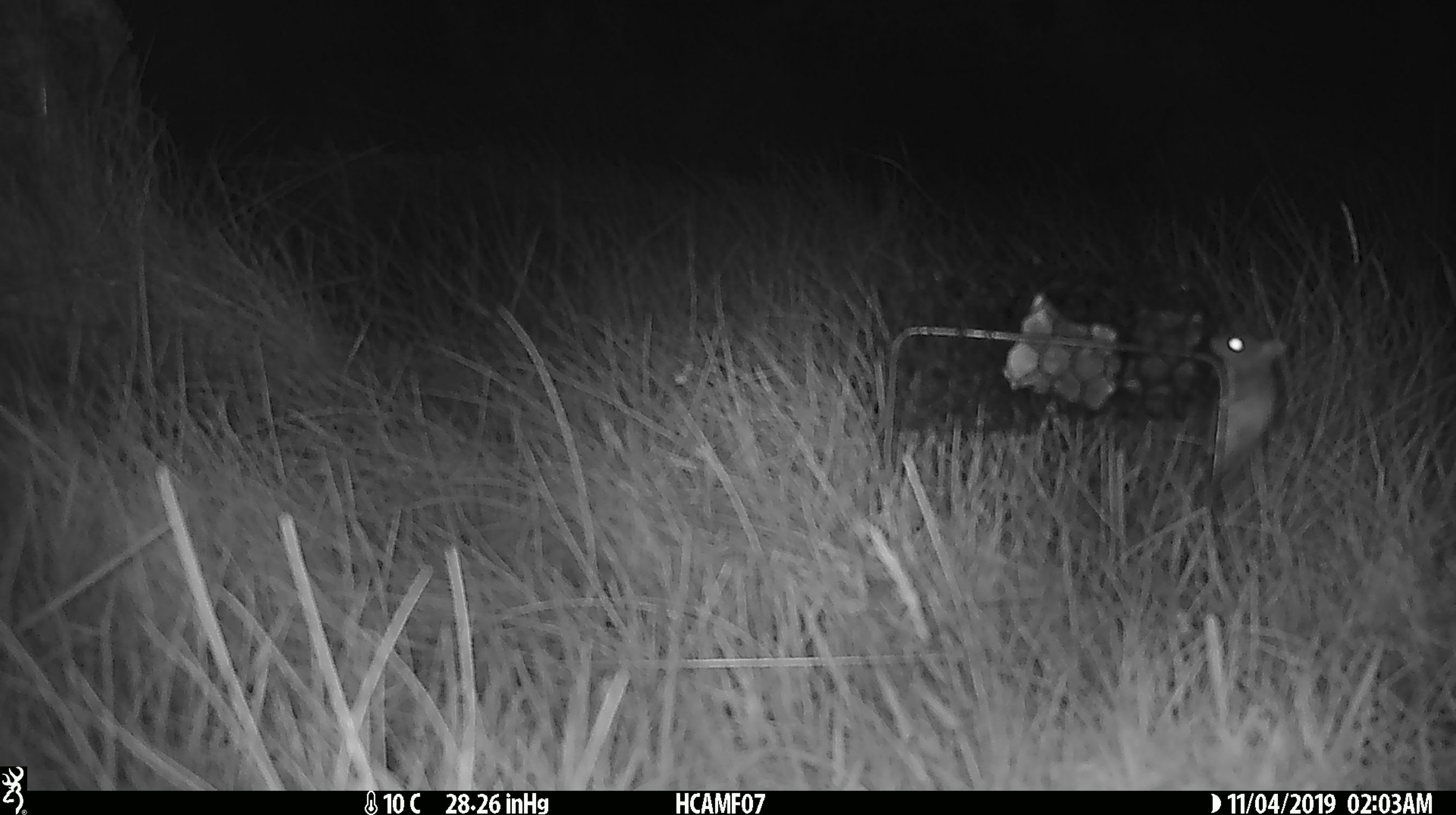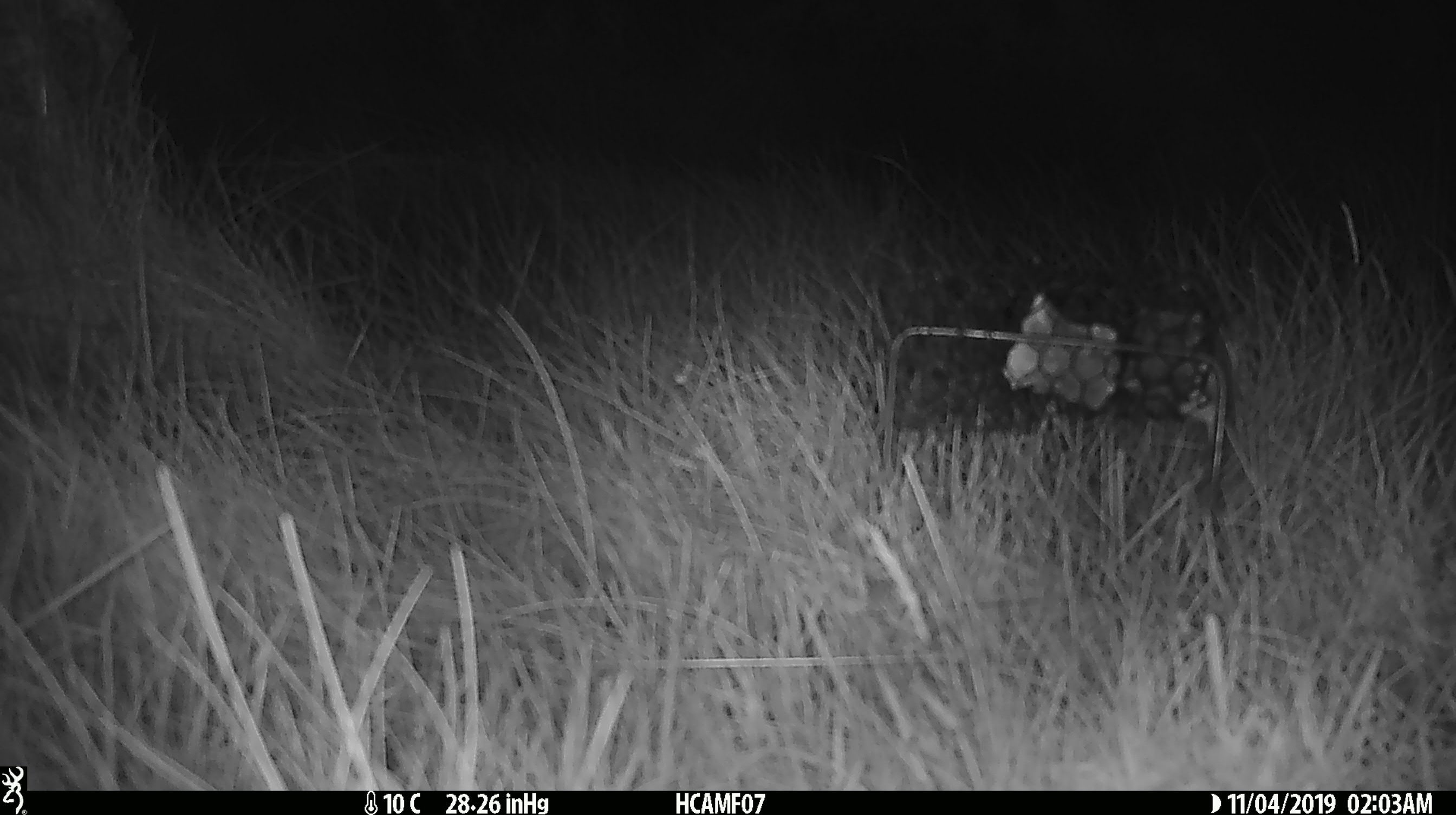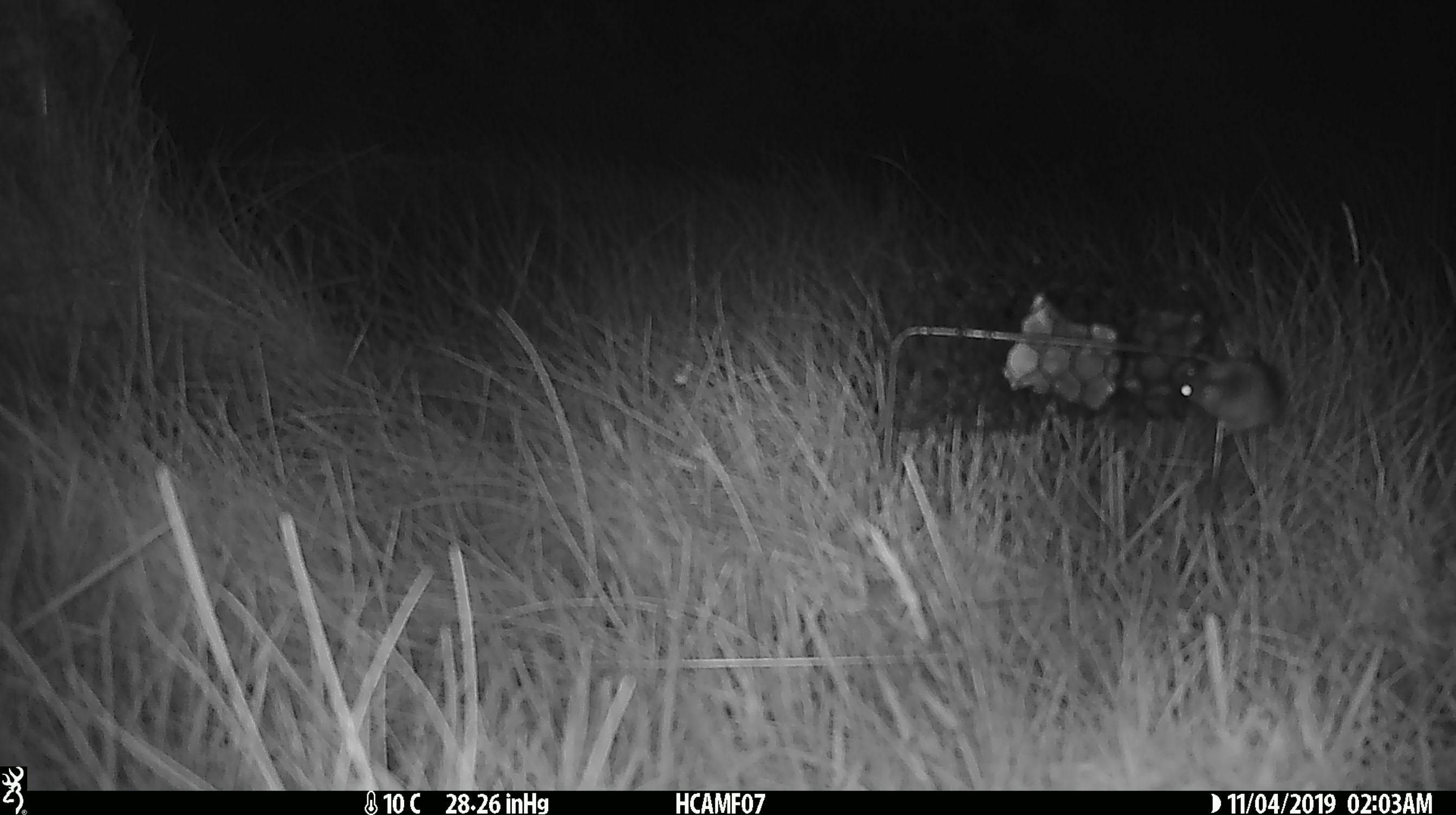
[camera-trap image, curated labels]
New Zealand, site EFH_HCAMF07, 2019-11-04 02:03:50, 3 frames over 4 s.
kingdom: Animalia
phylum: Chordata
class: Mammalia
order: Rodentia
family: Muridae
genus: Mus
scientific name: Mus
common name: mouse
Mouse (Mus).